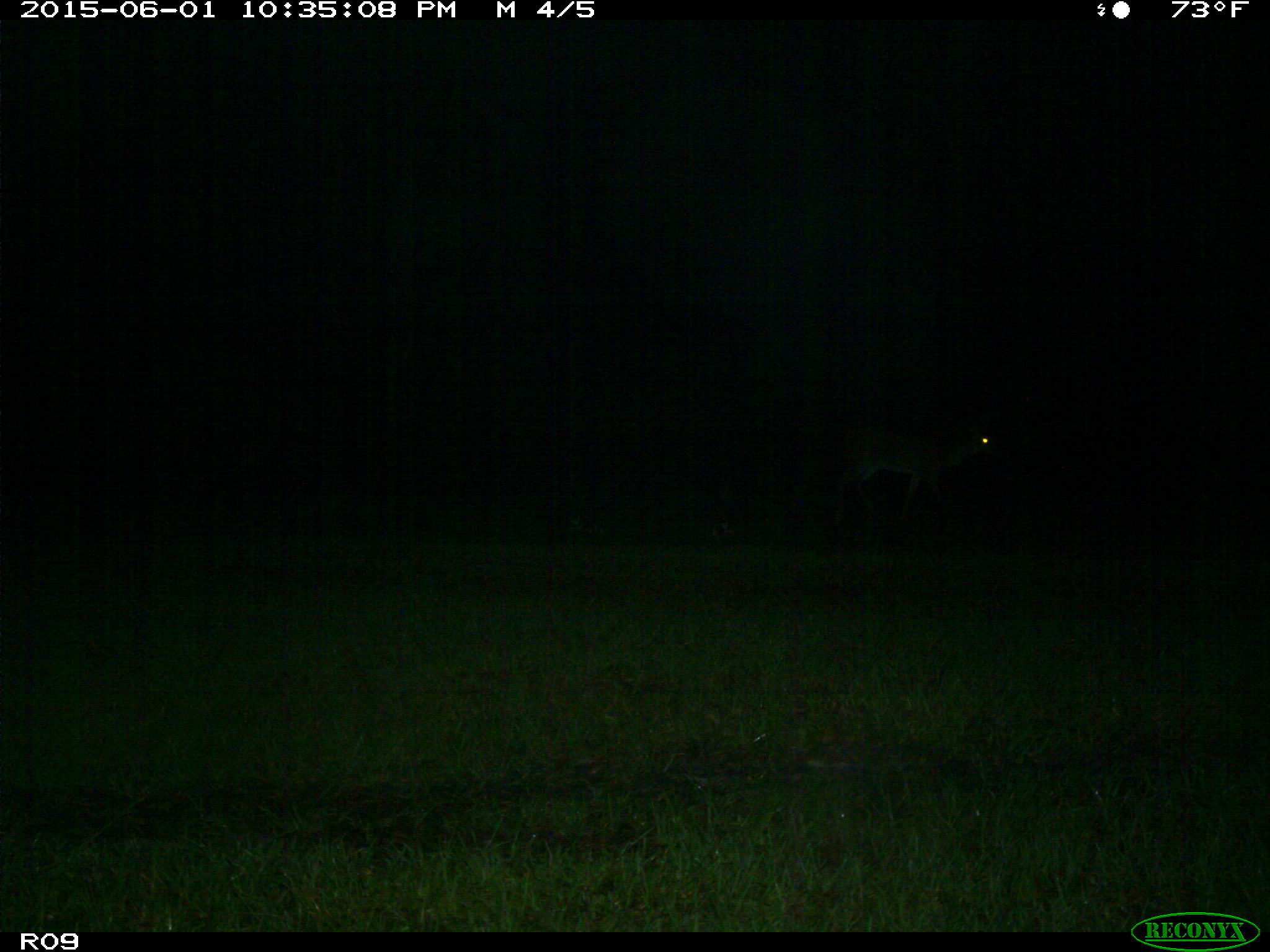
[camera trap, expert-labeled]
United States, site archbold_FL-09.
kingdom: Animalia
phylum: Chordata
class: Mammalia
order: Artiodactyla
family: Cervidae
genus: Odocoileus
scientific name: Odocoileus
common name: deer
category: unidentified deer